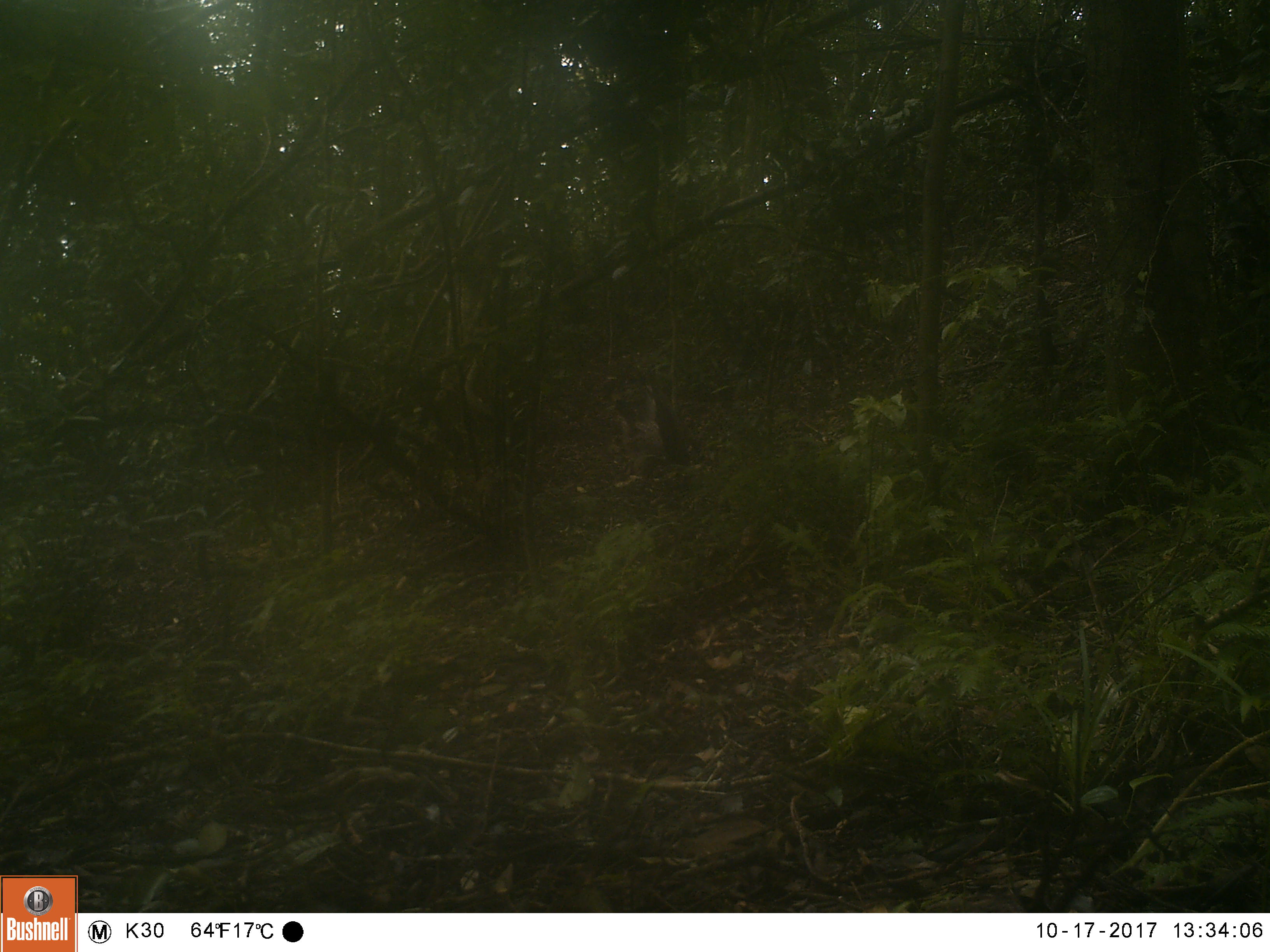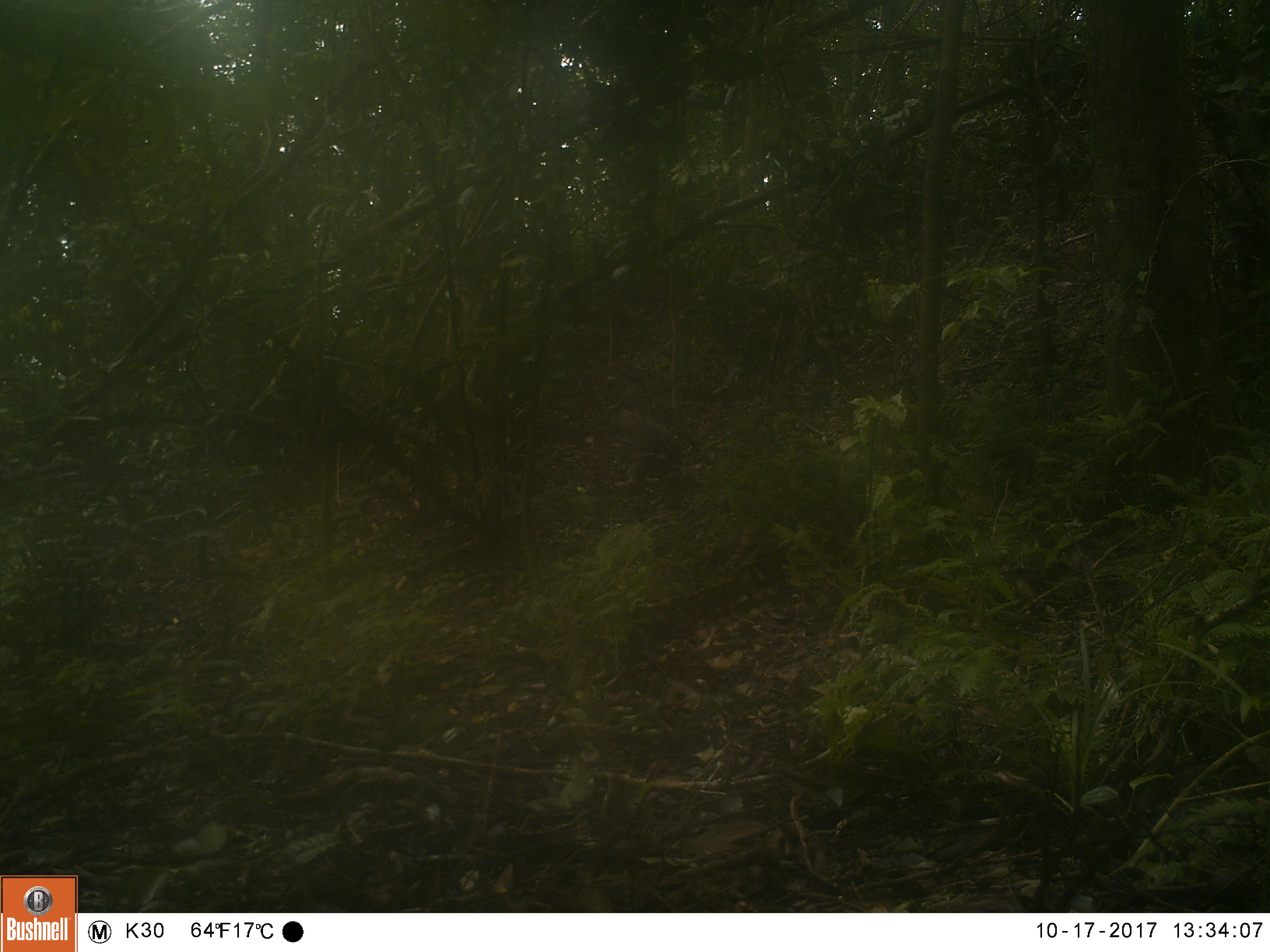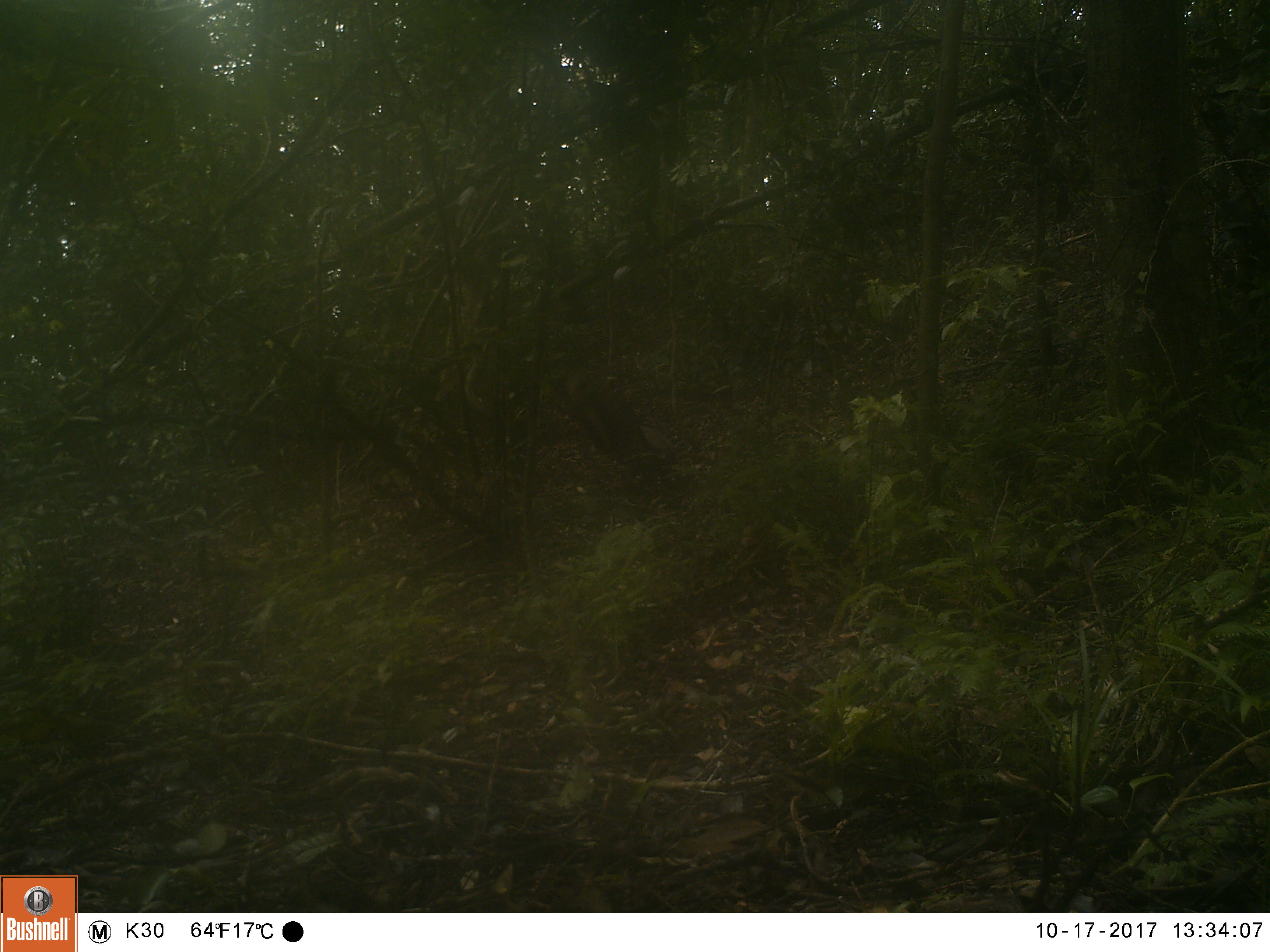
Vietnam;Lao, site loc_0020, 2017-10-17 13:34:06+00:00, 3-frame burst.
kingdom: Animalia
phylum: Chordata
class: Mammalia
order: Primates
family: Cercopithecidae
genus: Macaca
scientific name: Macaca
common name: macaque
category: unidentified macaque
Unidentified macaque (macaque) (Macaca). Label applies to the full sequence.